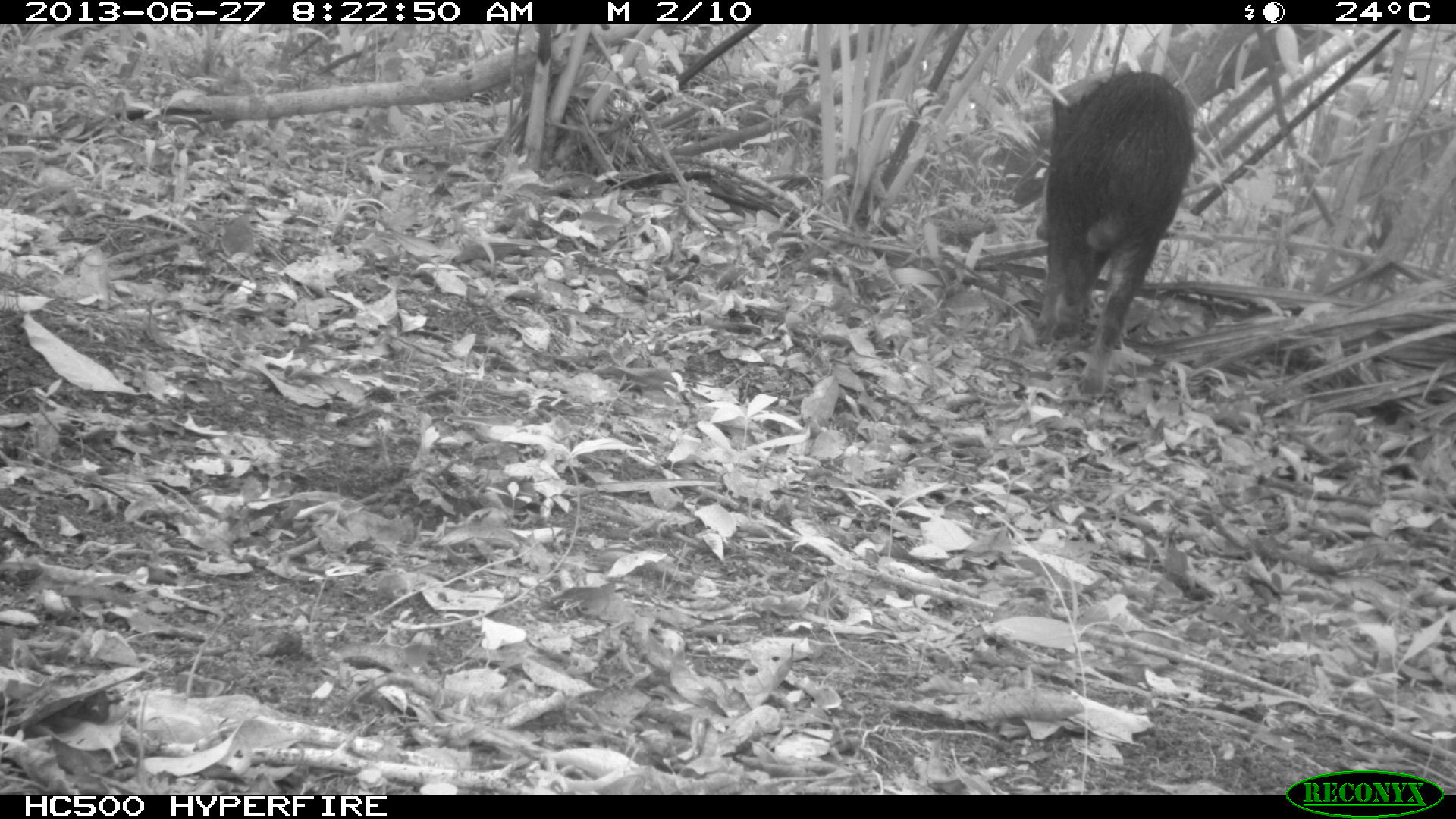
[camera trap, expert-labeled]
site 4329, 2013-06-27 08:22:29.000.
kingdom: Animalia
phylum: Chordata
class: Mammalia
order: Artiodactyla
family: Tayassuidae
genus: Tayassu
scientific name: Tayassu pecari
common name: white-lipped peccary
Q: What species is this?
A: Tayassu pecari (white-lipped peccary).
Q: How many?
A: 3.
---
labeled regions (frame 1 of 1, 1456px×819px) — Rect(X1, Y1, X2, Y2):
tayassu pecari: Rect(1030, 68, 1196, 393)